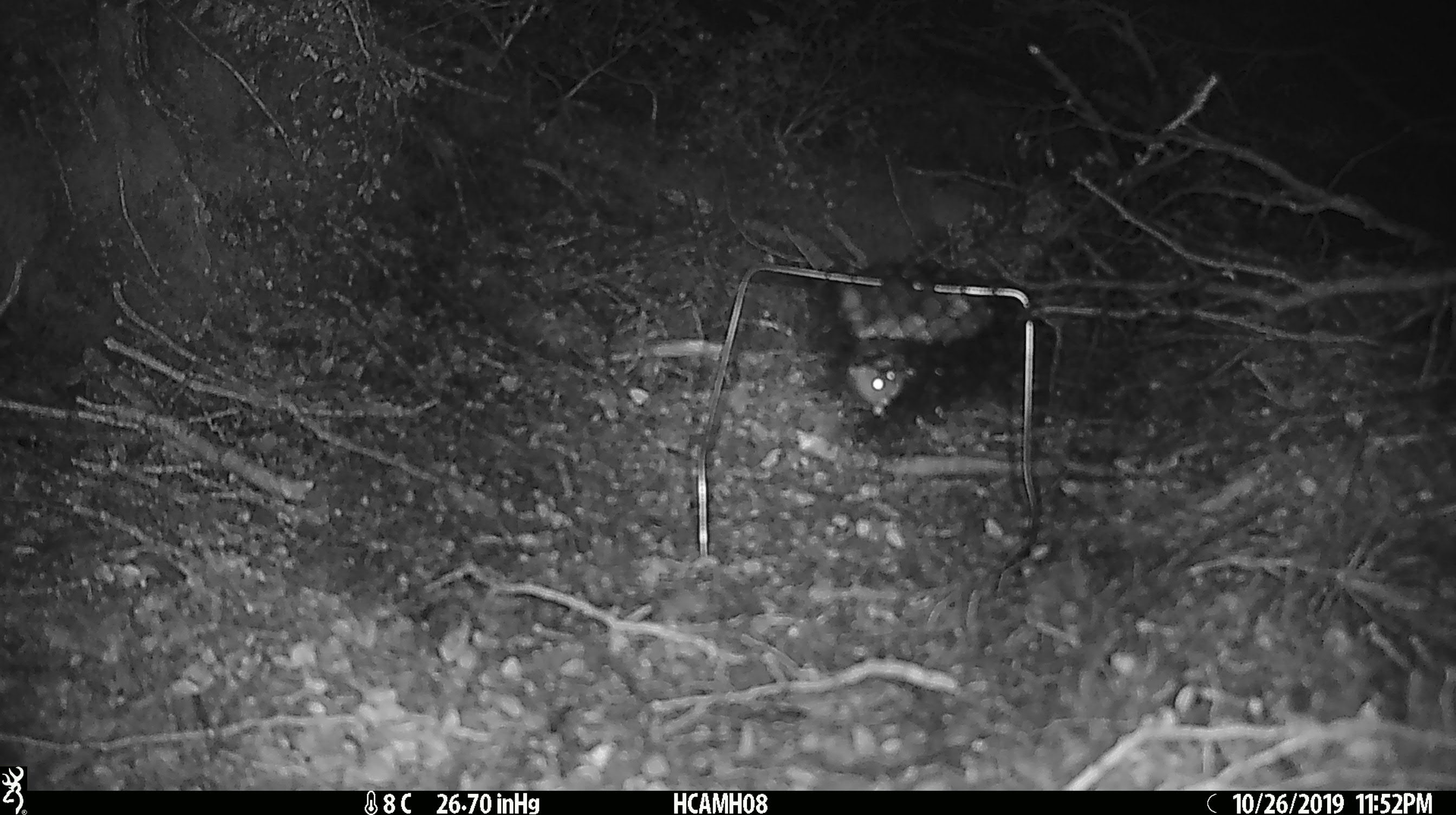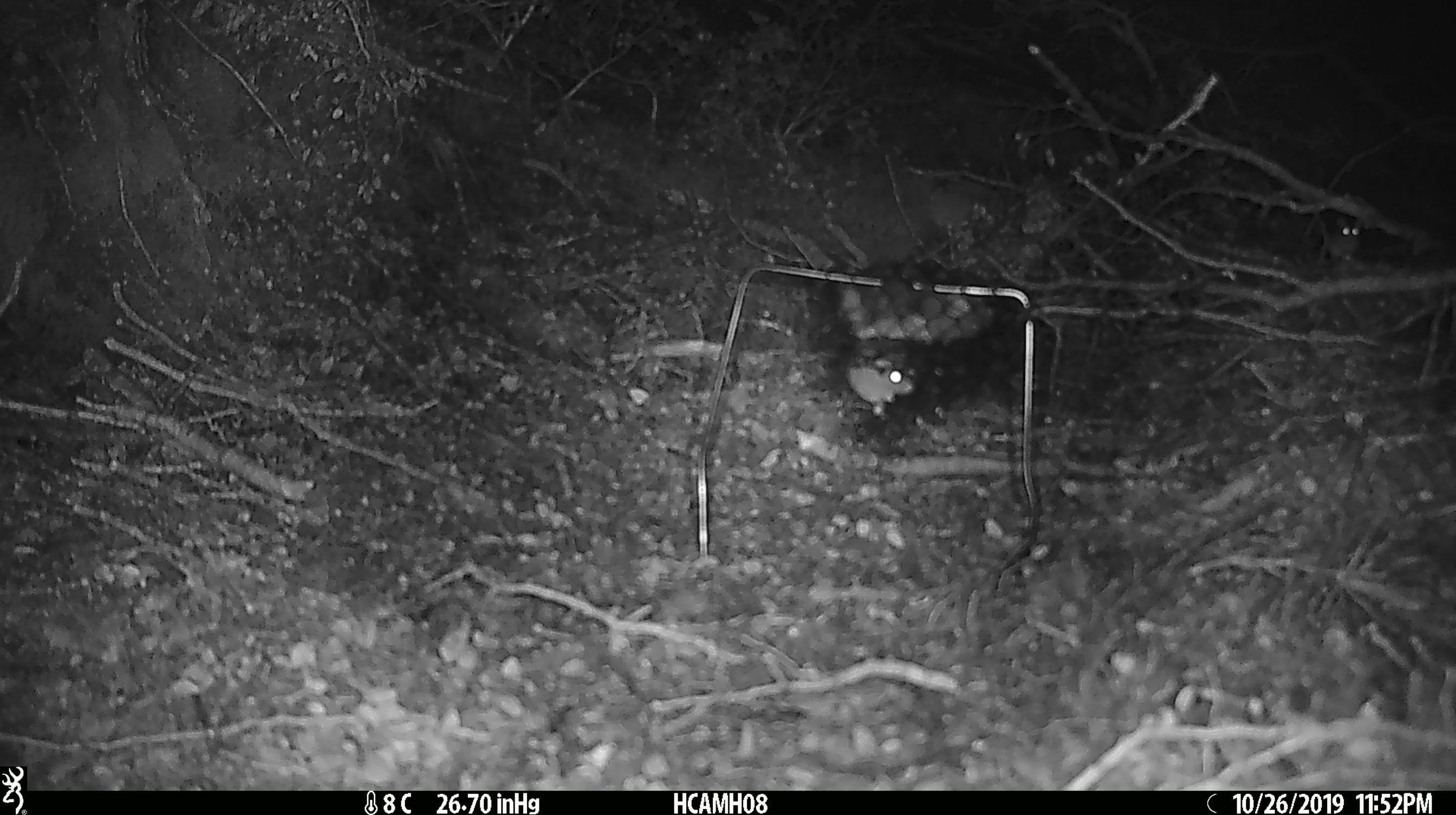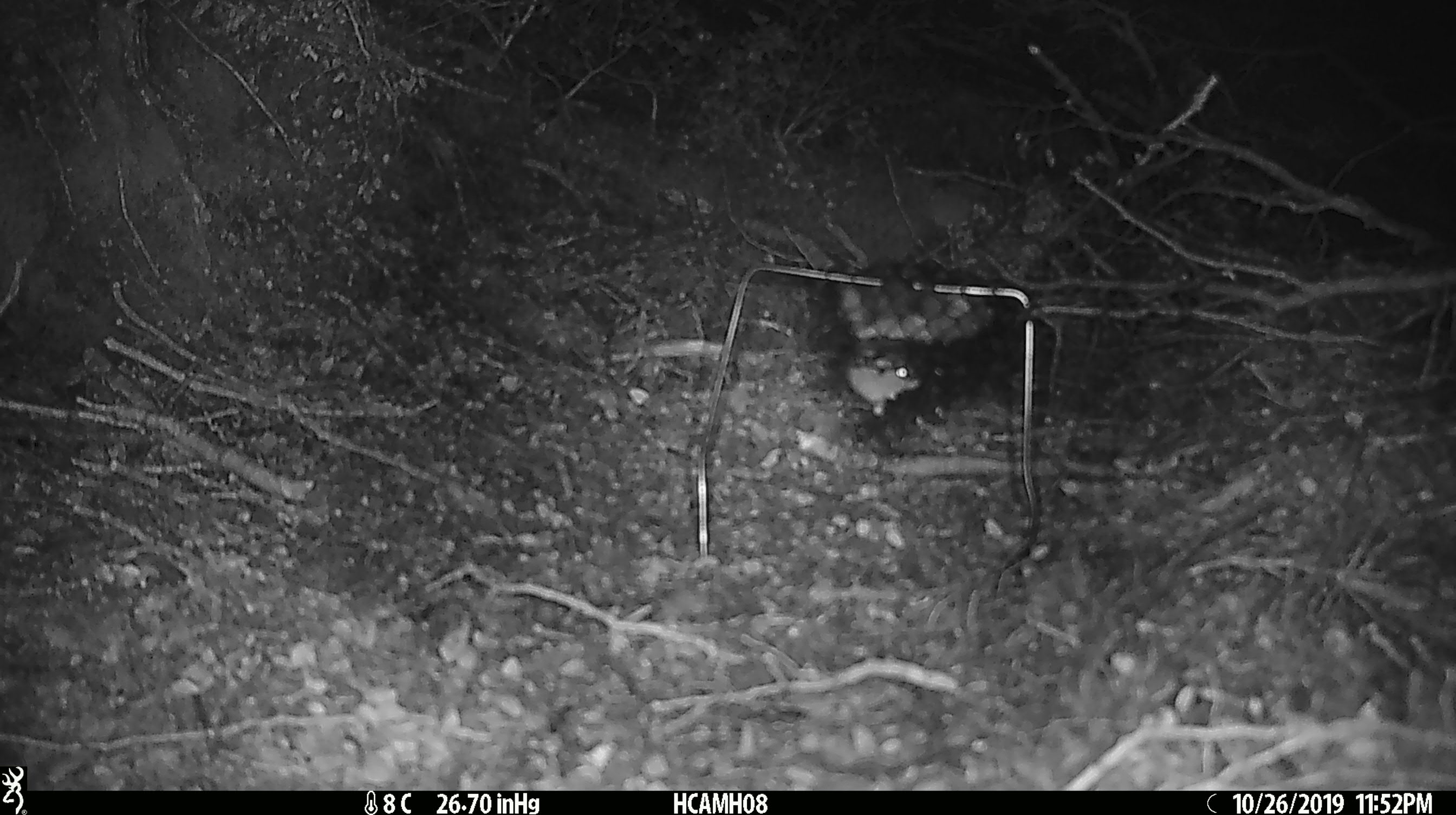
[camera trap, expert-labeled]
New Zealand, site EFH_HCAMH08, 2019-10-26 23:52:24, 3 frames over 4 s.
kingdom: Animalia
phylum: Chordata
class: Mammalia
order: Rodentia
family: Muridae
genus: Mus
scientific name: Mus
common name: mouse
Mouse (Mus).